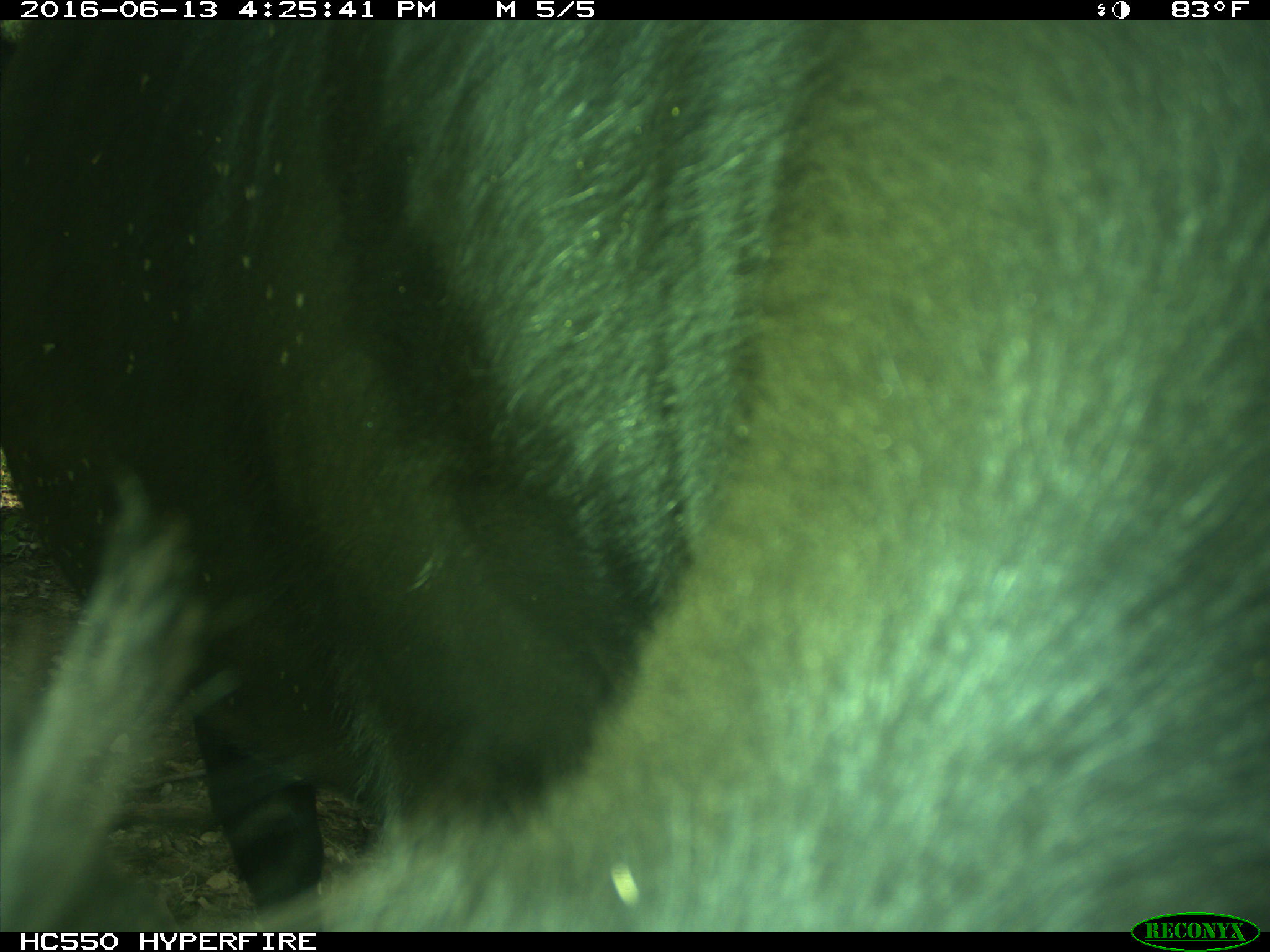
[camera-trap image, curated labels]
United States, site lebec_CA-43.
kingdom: Animalia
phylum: Chordata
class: Mammalia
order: Artiodactyla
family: Bovidae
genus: Bos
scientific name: Bos taurus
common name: domestic cow